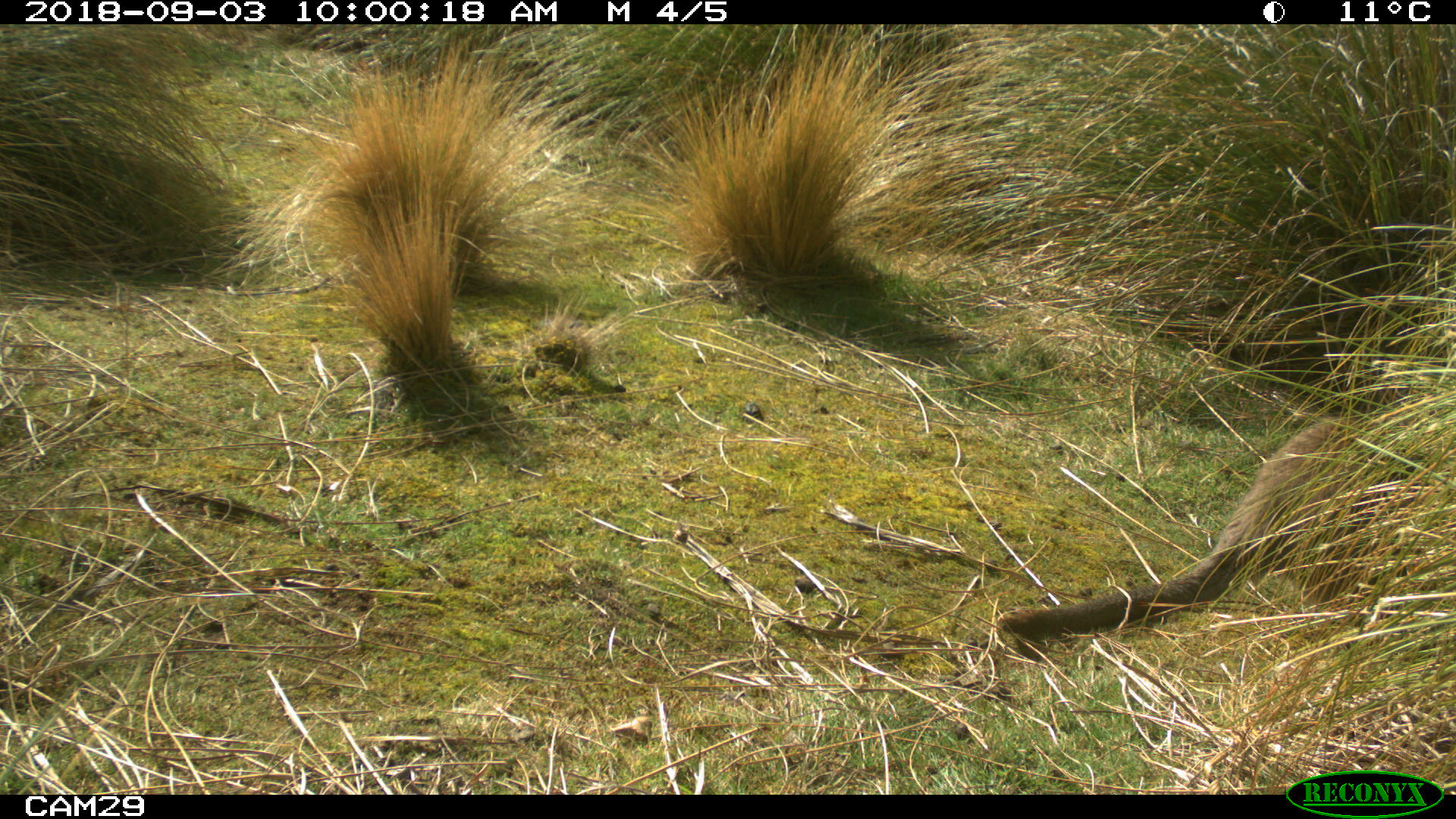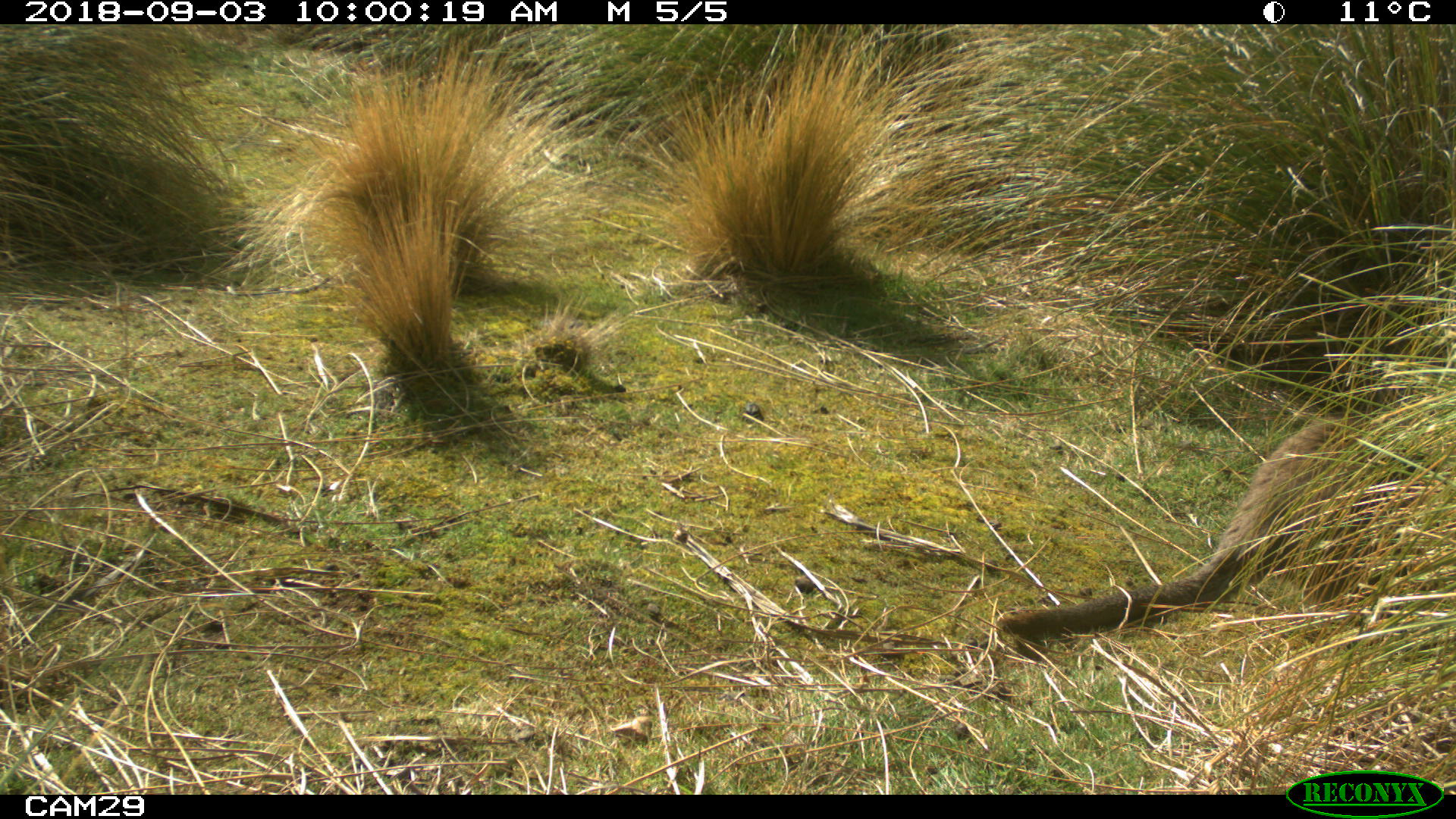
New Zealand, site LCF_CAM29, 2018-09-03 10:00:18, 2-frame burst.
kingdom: Animalia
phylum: Chordata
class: Mammalia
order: Diprotodontia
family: Macropodidae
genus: Notamacropus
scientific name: Notamacropus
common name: wallaby